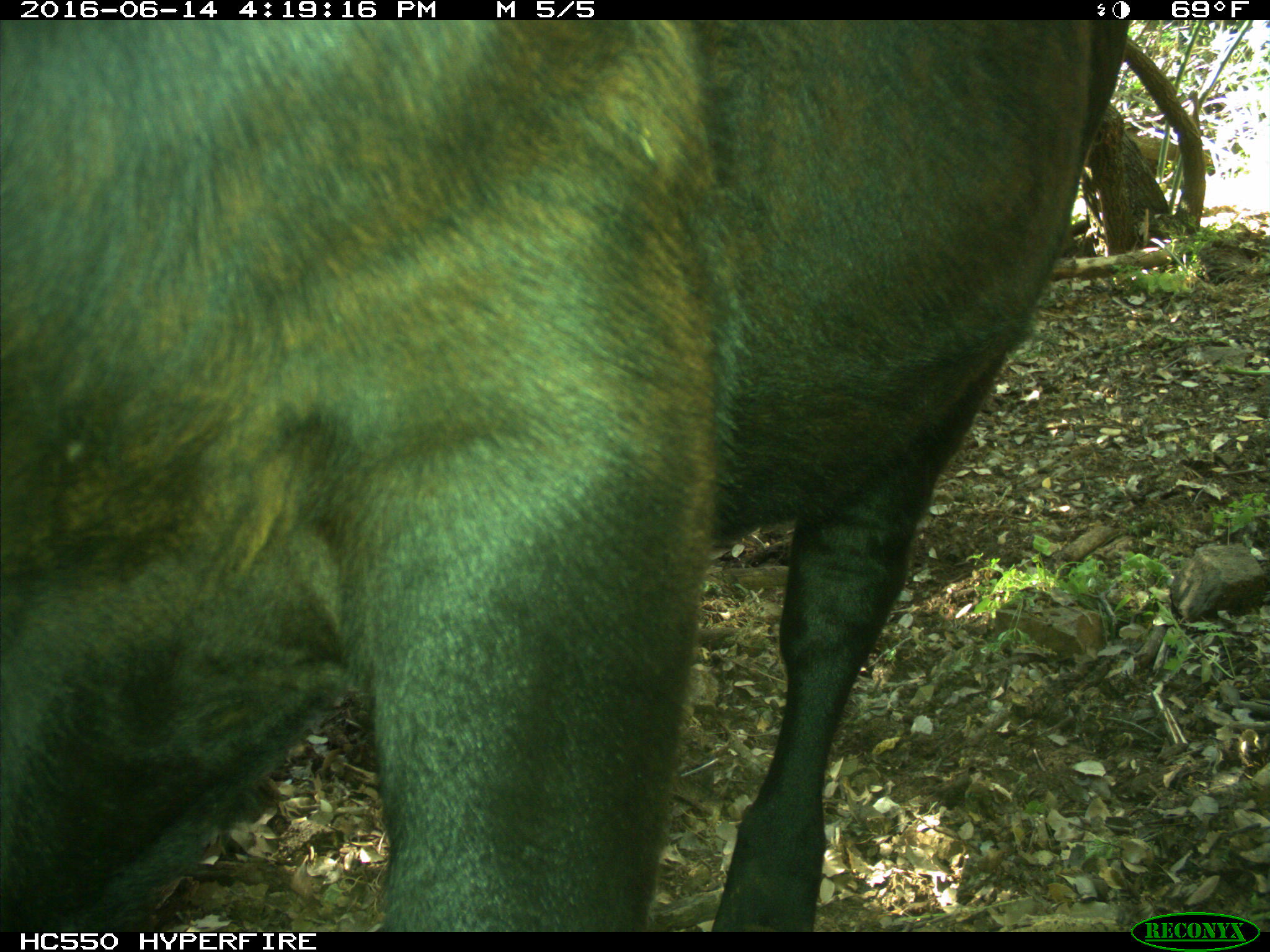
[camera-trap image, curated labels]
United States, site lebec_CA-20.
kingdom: Animalia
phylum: Chordata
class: Mammalia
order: Artiodactyla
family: Bovidae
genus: Bos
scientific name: Bos taurus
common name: domestic cow